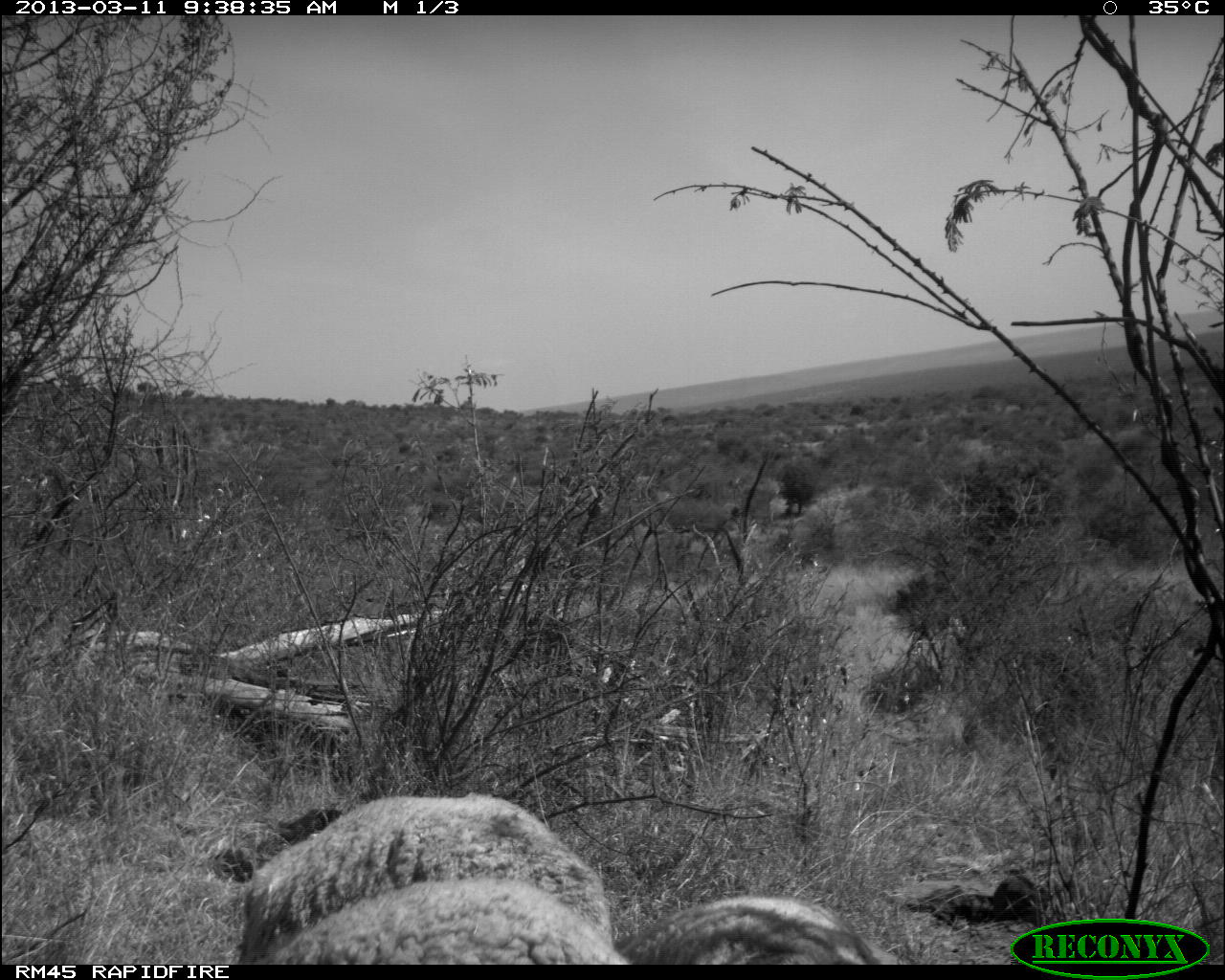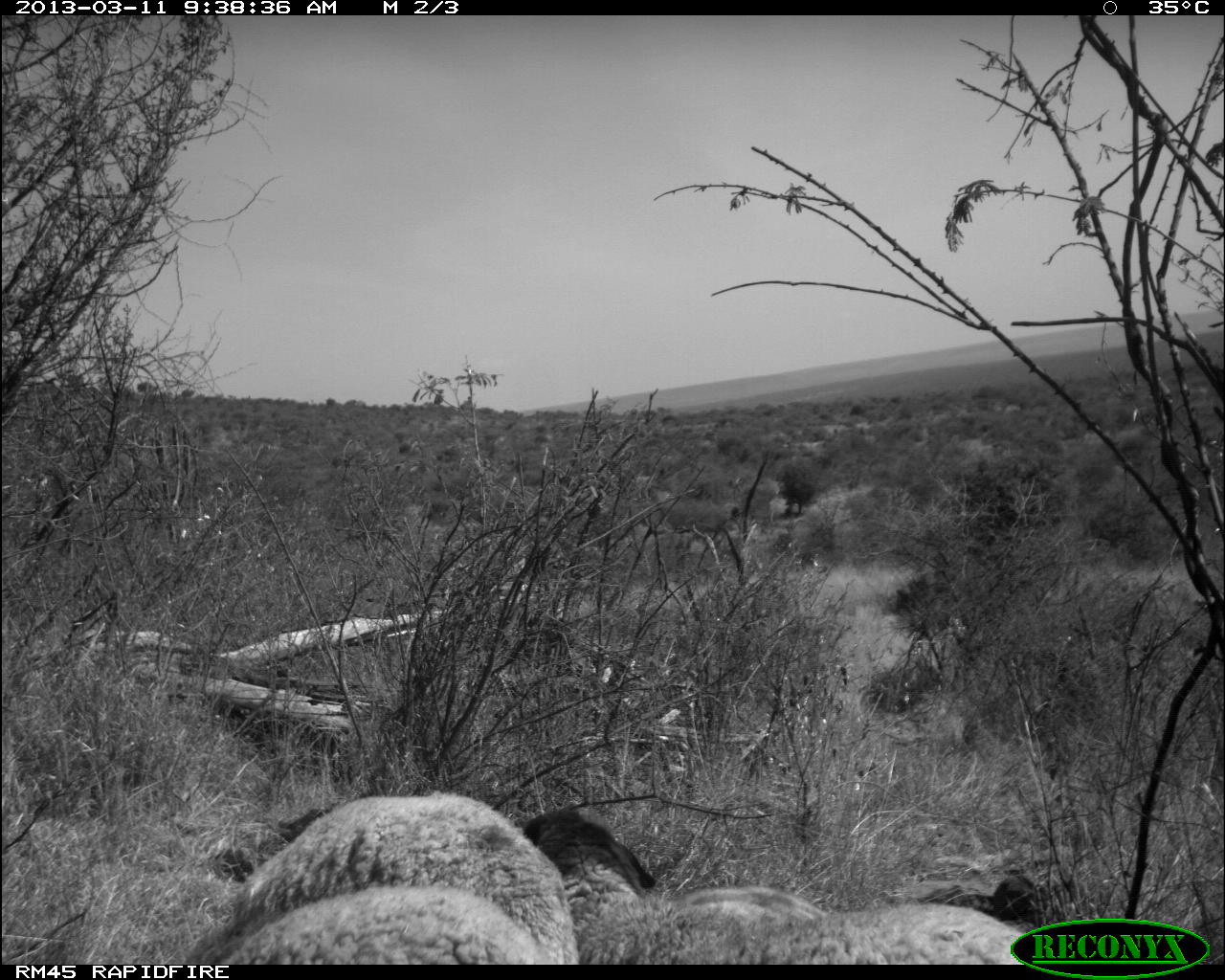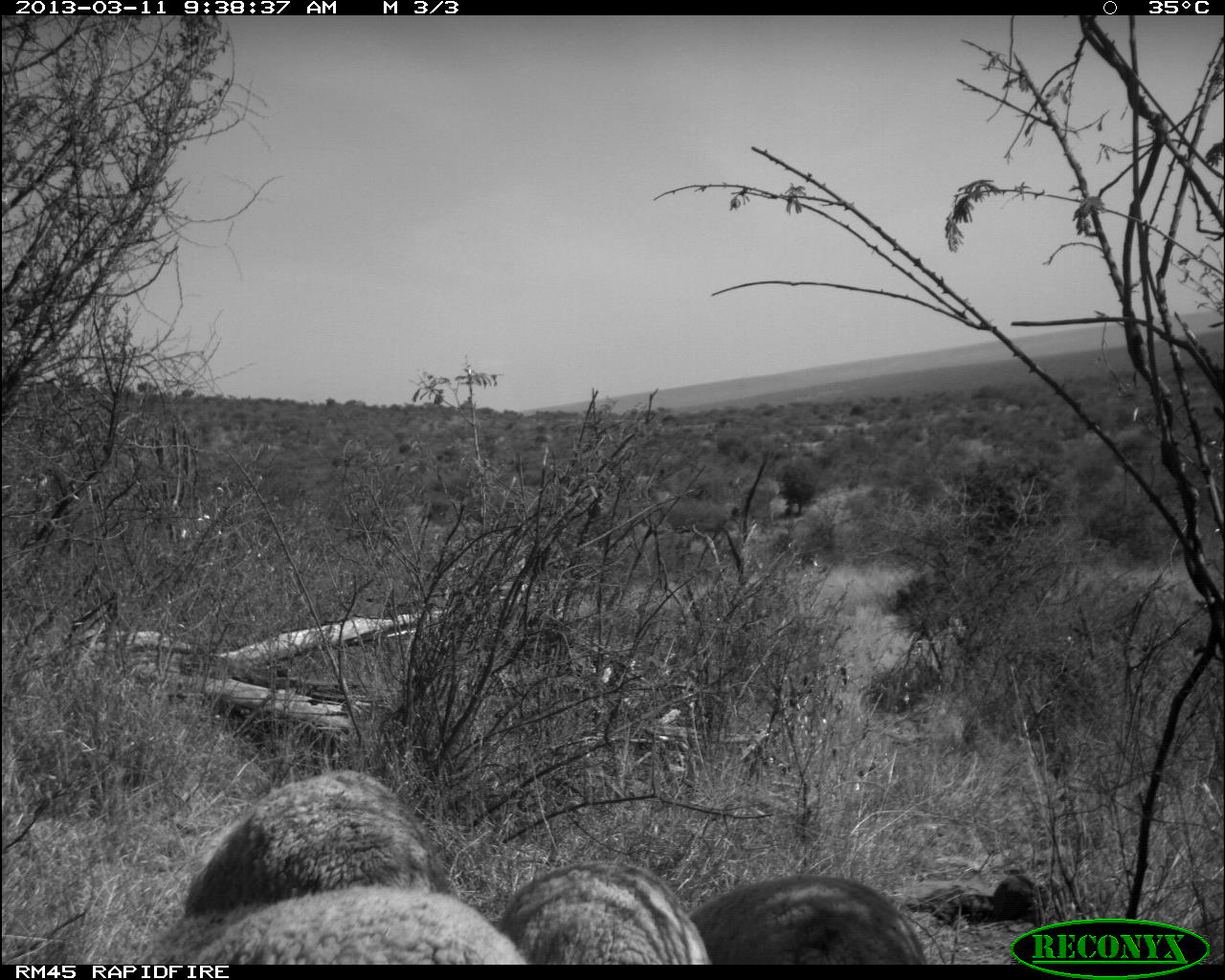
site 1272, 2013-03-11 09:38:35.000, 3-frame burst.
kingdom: Animalia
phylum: Chordata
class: Mammalia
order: Artiodactyla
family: Bovidae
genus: Ovis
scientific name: Ovis aries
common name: domestic sheep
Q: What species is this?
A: Ovis aries (domestic sheep).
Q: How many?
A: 3.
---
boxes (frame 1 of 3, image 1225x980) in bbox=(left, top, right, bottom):
ovis aries: bbox=(244, 795, 614, 949); bbox=(253, 877, 627, 965); bbox=(618, 894, 904, 964)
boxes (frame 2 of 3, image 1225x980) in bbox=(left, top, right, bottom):
ovis aries: bbox=(526, 806, 1028, 965); bbox=(230, 792, 578, 964); bbox=(219, 885, 545, 964)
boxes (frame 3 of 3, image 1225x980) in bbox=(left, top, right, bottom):
ovis aries: bbox=(183, 768, 463, 910); bbox=(195, 884, 530, 965); bbox=(501, 860, 711, 966); bbox=(688, 873, 928, 965)